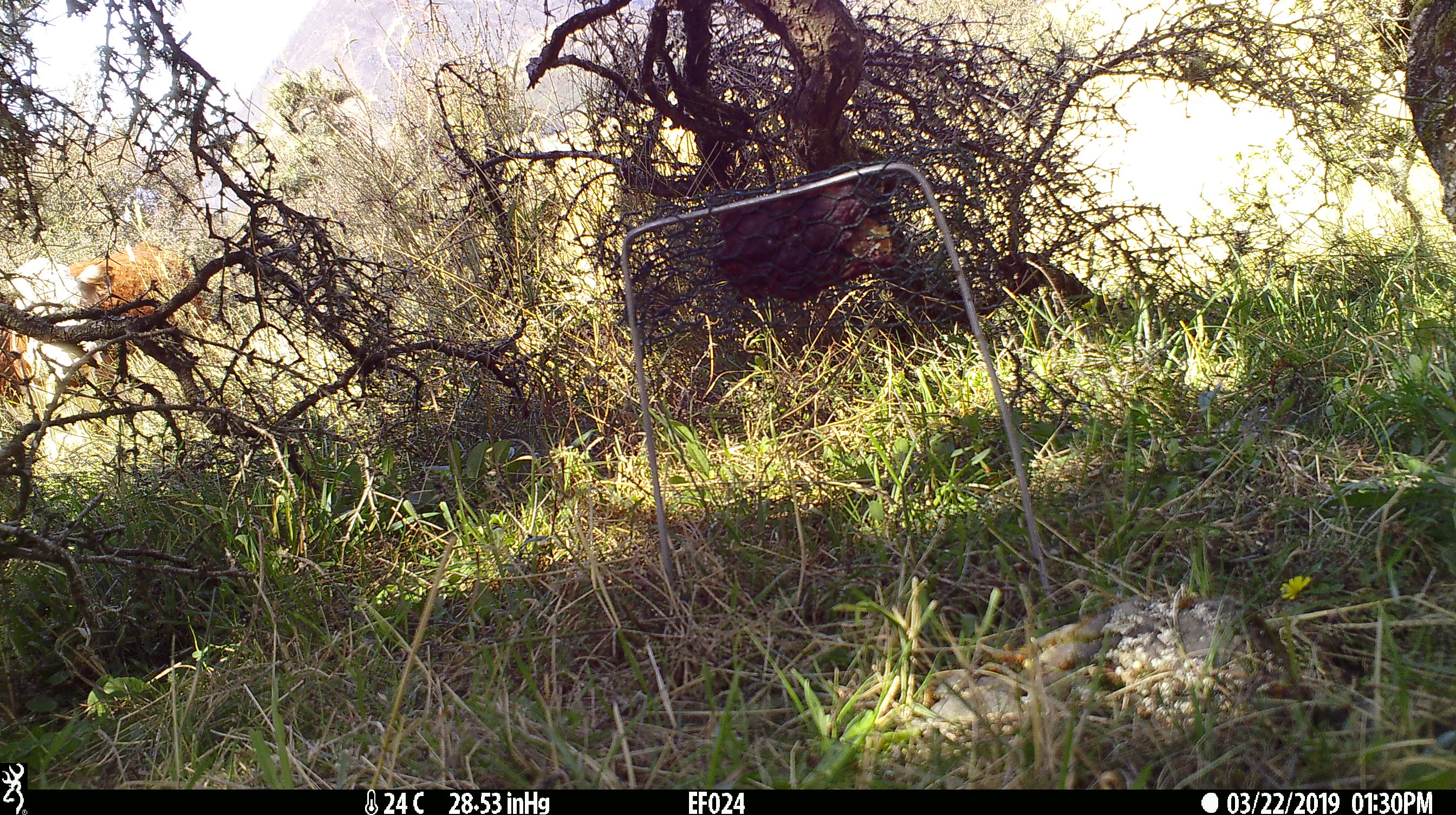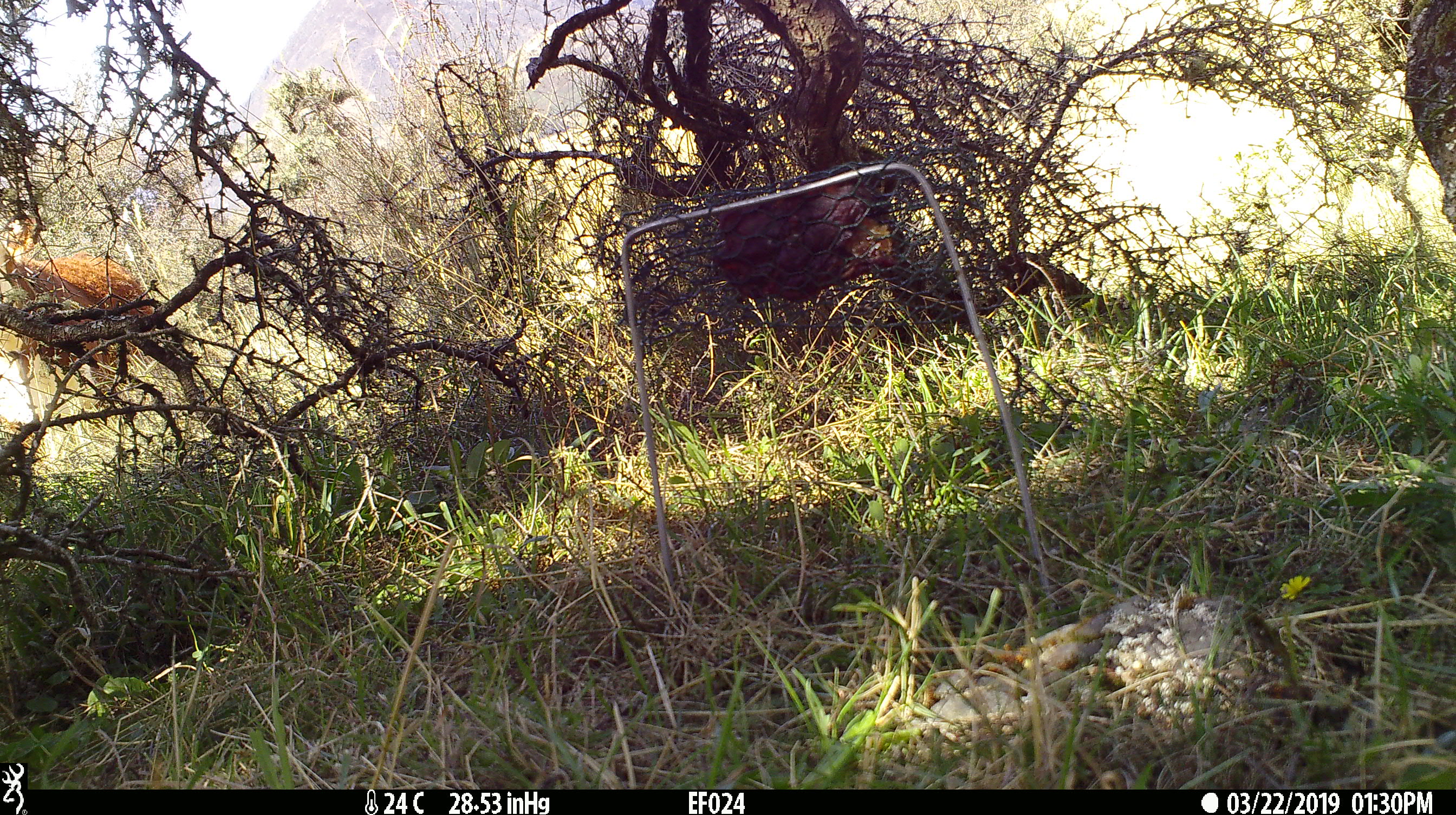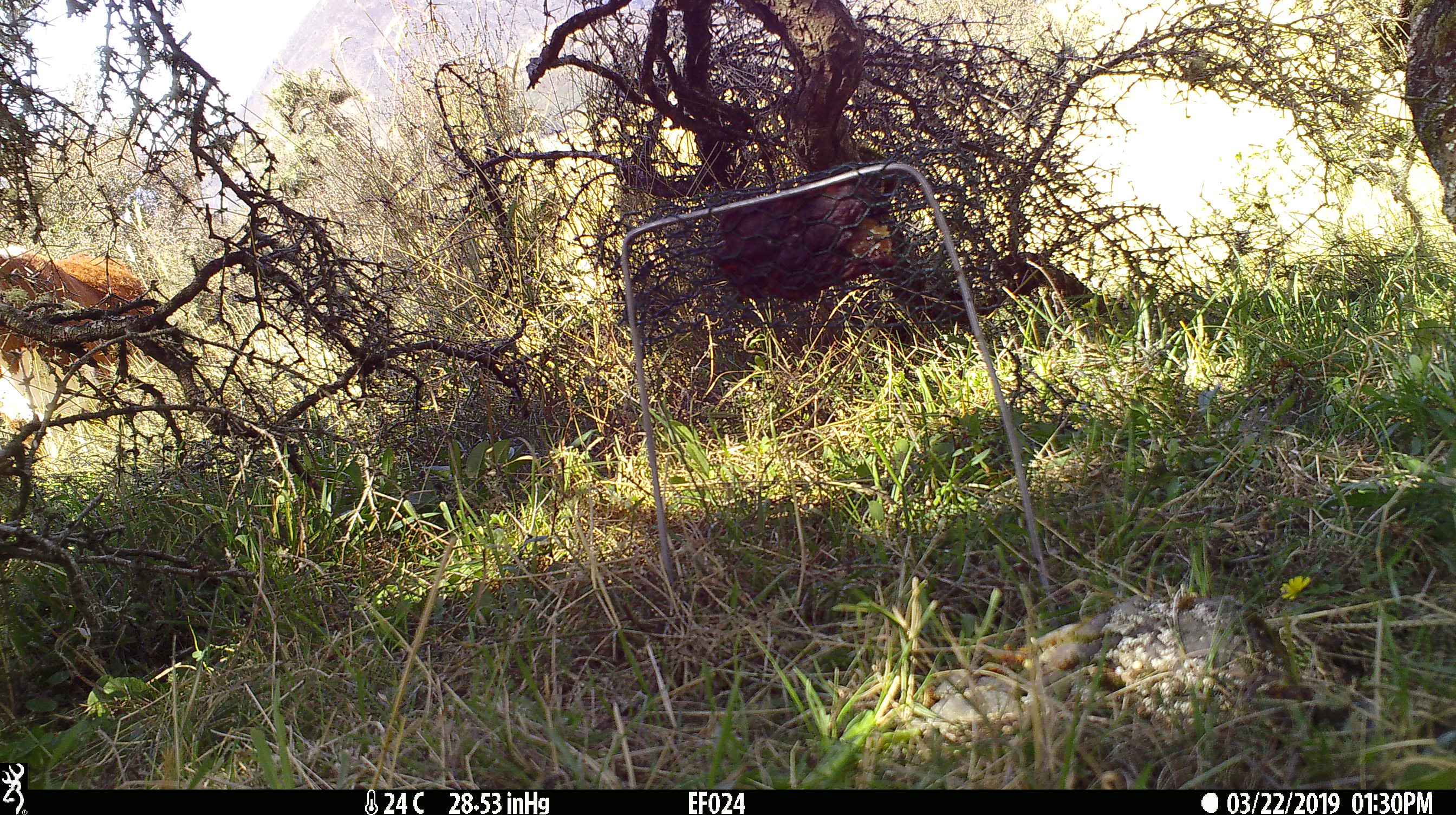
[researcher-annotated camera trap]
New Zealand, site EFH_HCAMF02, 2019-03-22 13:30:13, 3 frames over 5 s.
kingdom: Animalia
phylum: Chordata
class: Mammalia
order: Artiodactyla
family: Bovidae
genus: Bos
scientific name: Bos taurus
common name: domestic cow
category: cow